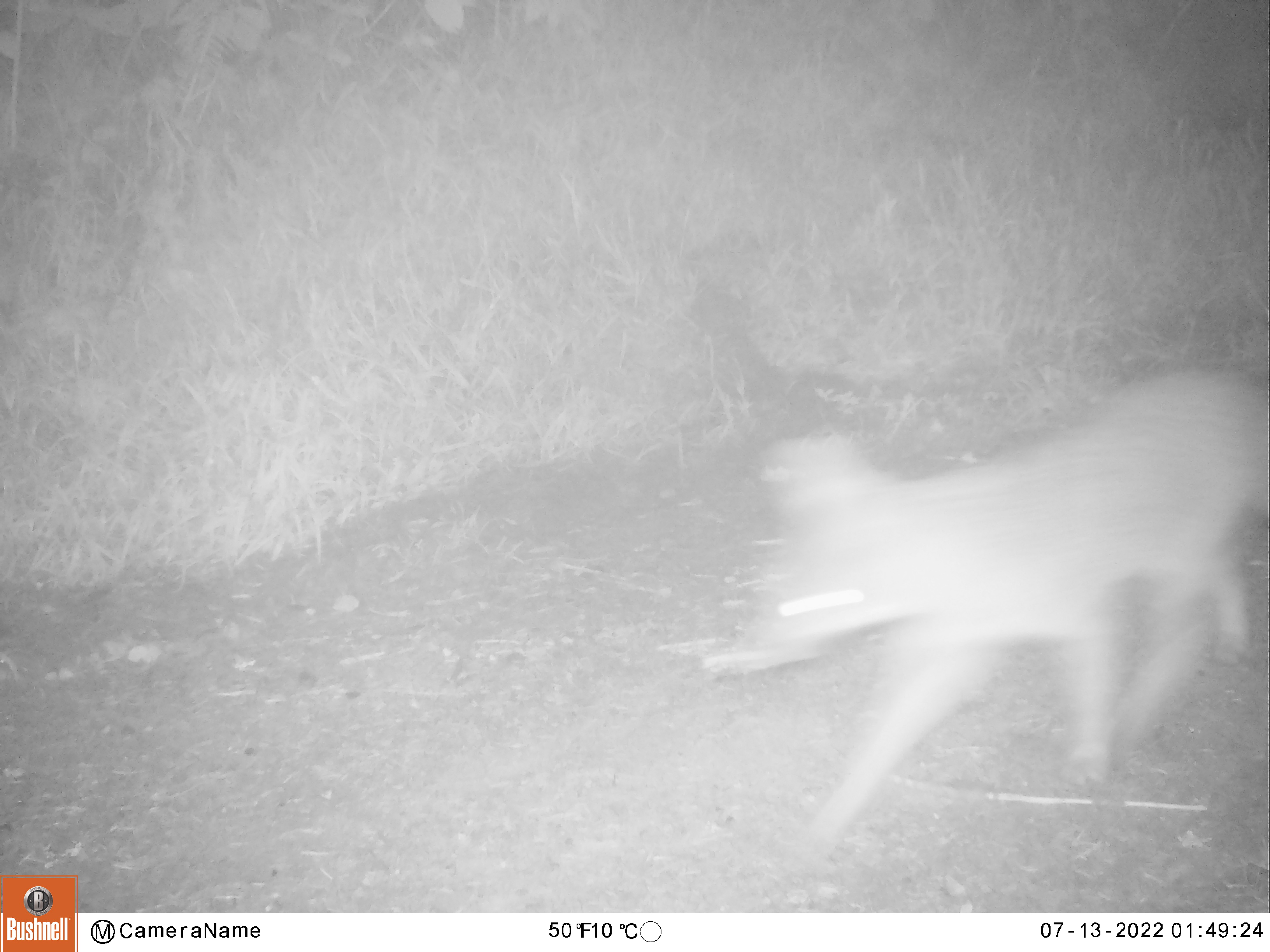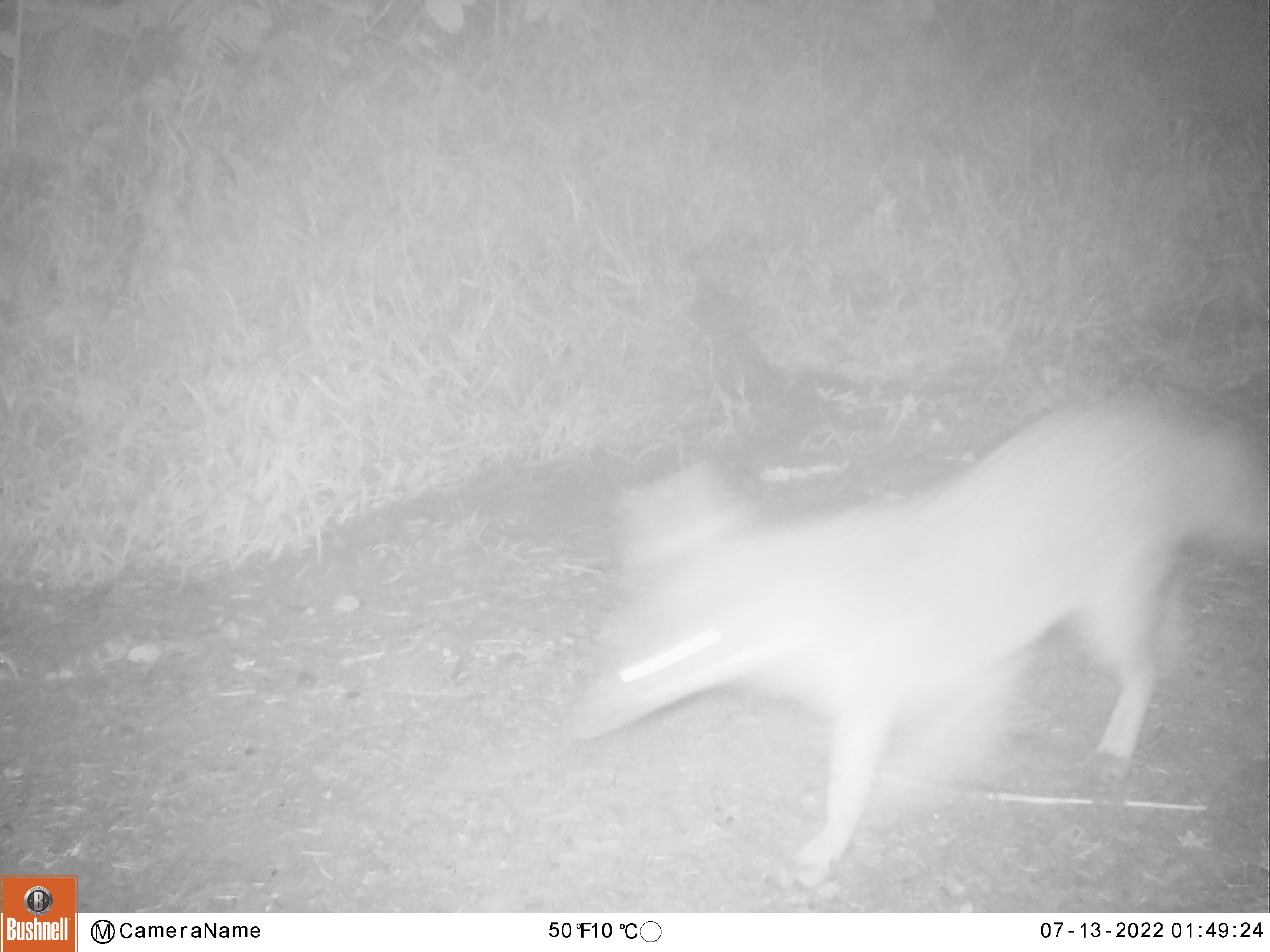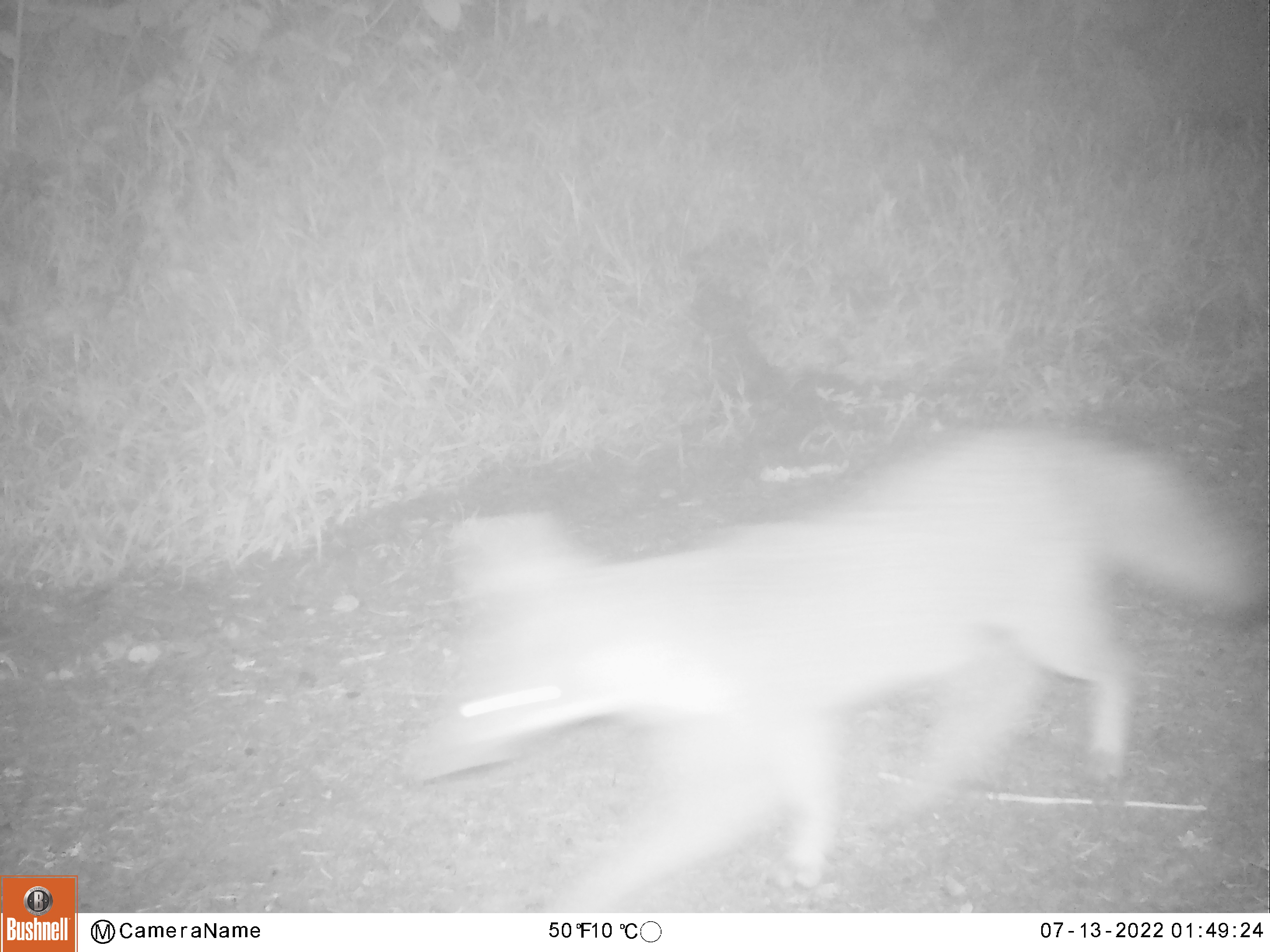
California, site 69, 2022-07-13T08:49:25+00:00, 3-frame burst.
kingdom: Animalia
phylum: Chordata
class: Mammalia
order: Carnivora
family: Canidae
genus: Urocyon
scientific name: Urocyon cinereoargenteus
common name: gray fox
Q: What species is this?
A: Gray fox (Urocyon cinereoargenteus).